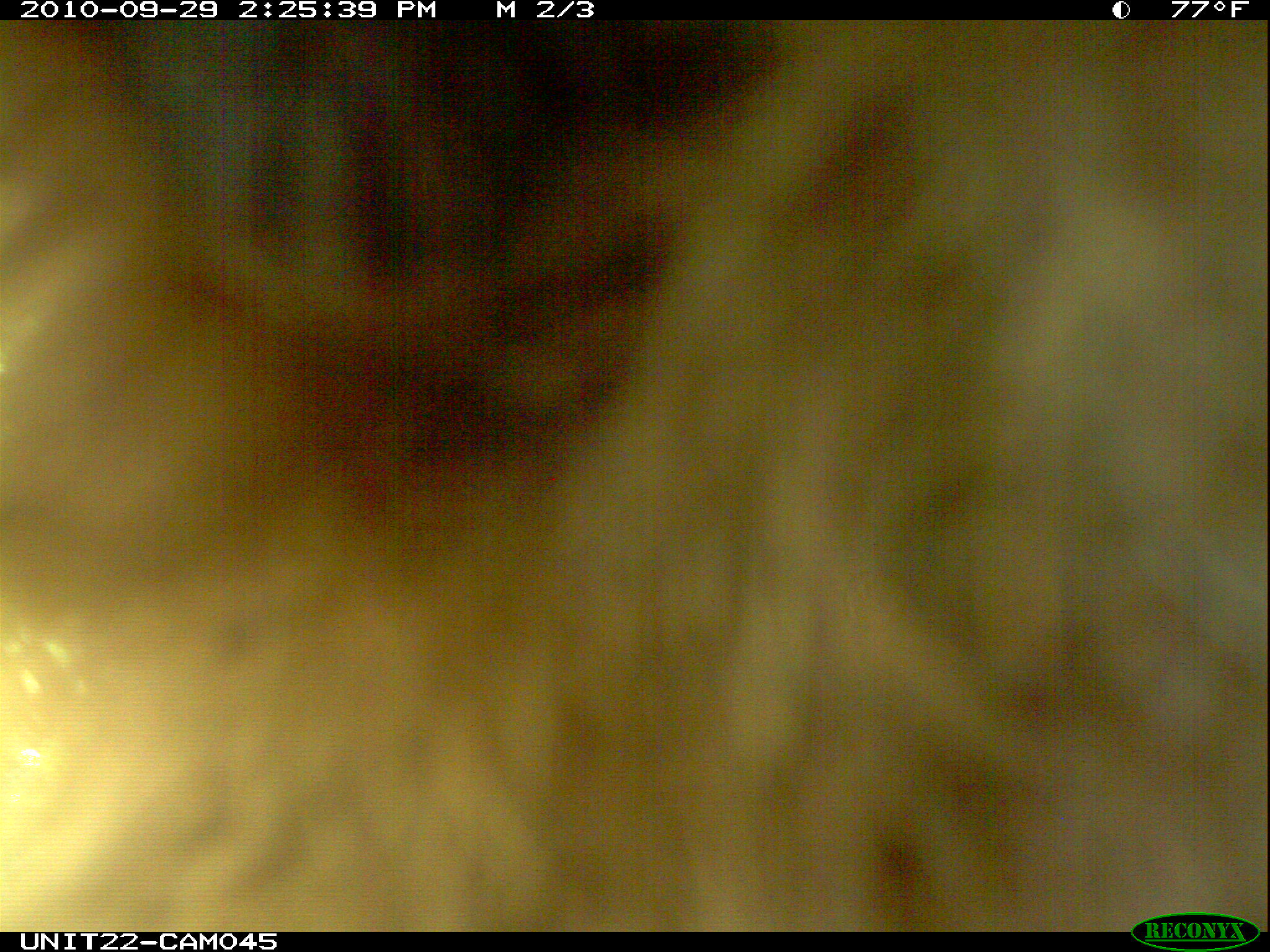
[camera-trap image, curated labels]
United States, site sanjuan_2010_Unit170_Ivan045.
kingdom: Animalia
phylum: Chordata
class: Mammalia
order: Carnivora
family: Ursidae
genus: Ursus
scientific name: Ursus americanus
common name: american black bear